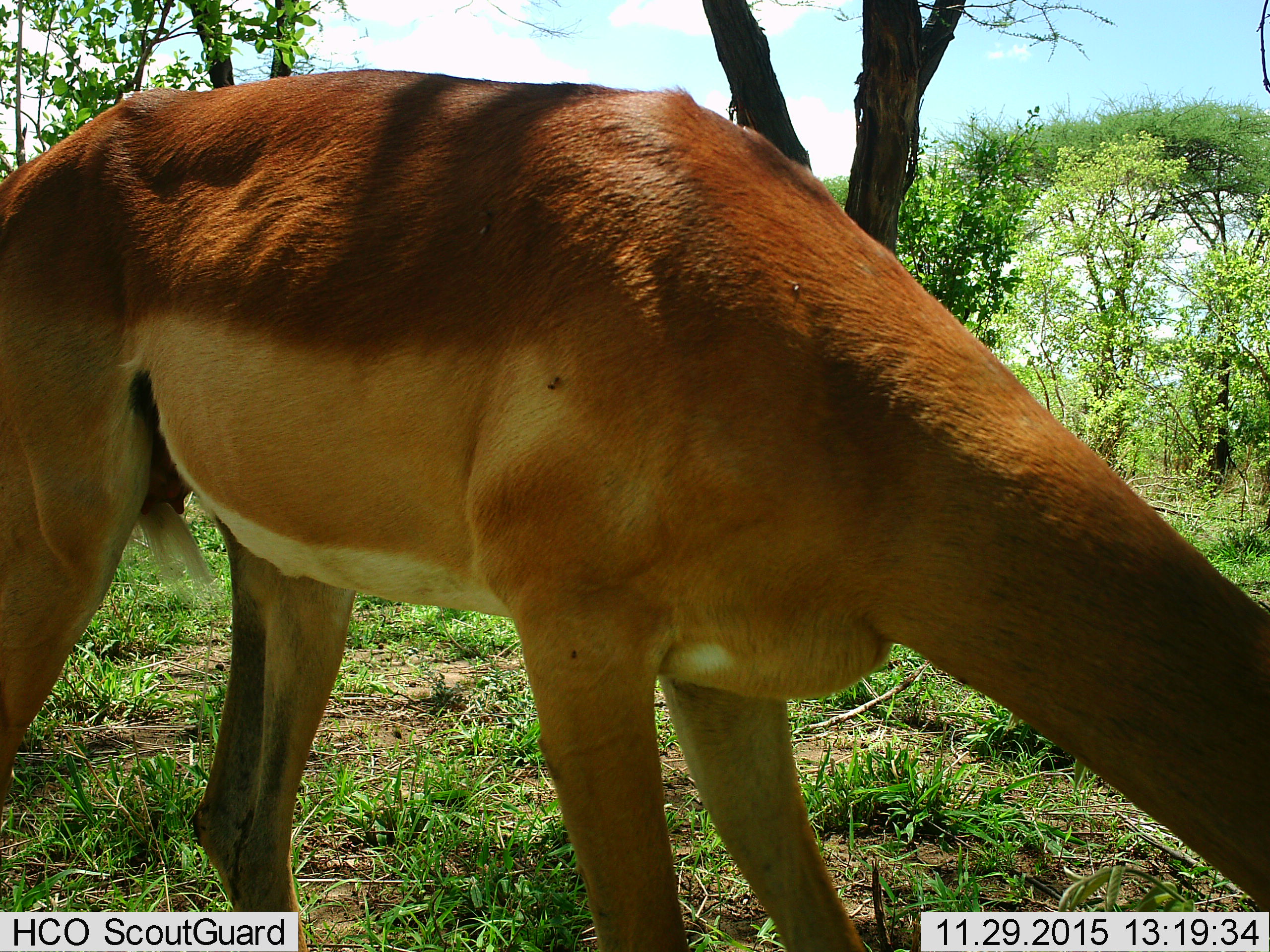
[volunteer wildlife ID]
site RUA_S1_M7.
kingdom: Animalia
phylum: Chordata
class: Mammalia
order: Artiodactyla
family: Bovidae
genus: Aepyceros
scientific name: Aepyceros melampus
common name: impala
Impala (Aepyceros melampus), count 1. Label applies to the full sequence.